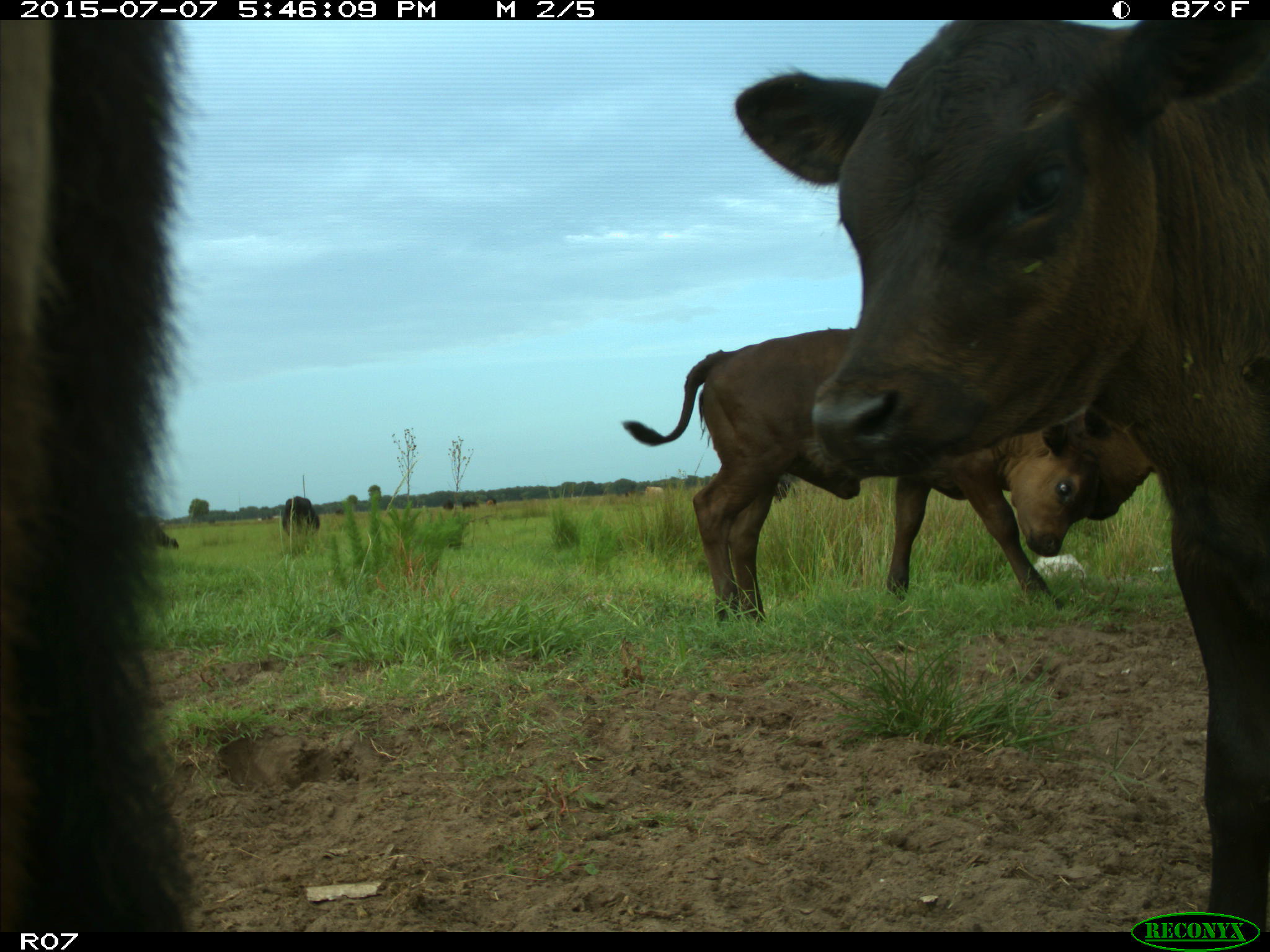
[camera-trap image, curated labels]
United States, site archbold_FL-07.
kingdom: Animalia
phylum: Chordata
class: Mammalia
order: Artiodactyla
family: Bovidae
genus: Bos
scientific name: Bos taurus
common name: domestic cow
Bos taurus (domestic cow).